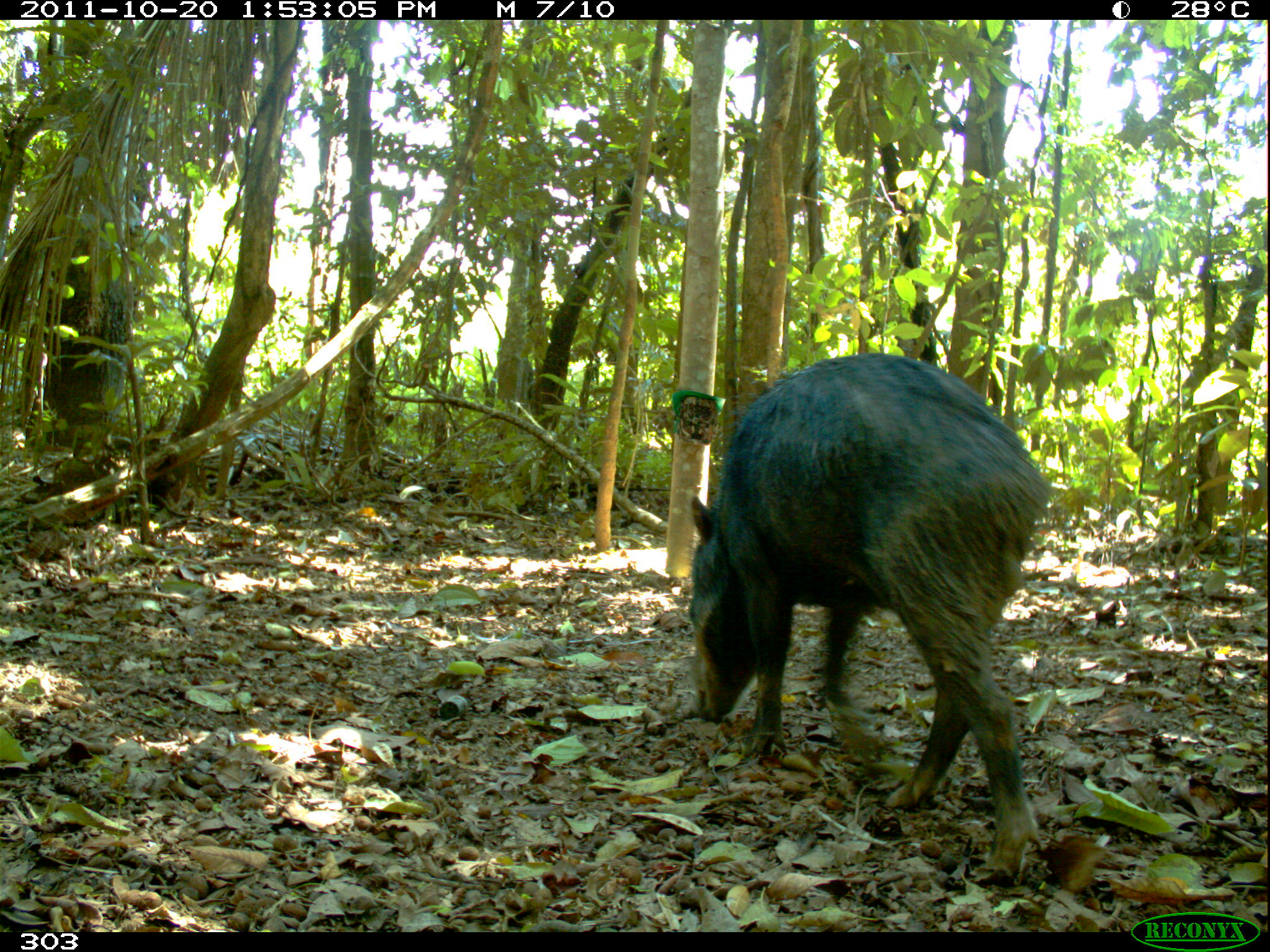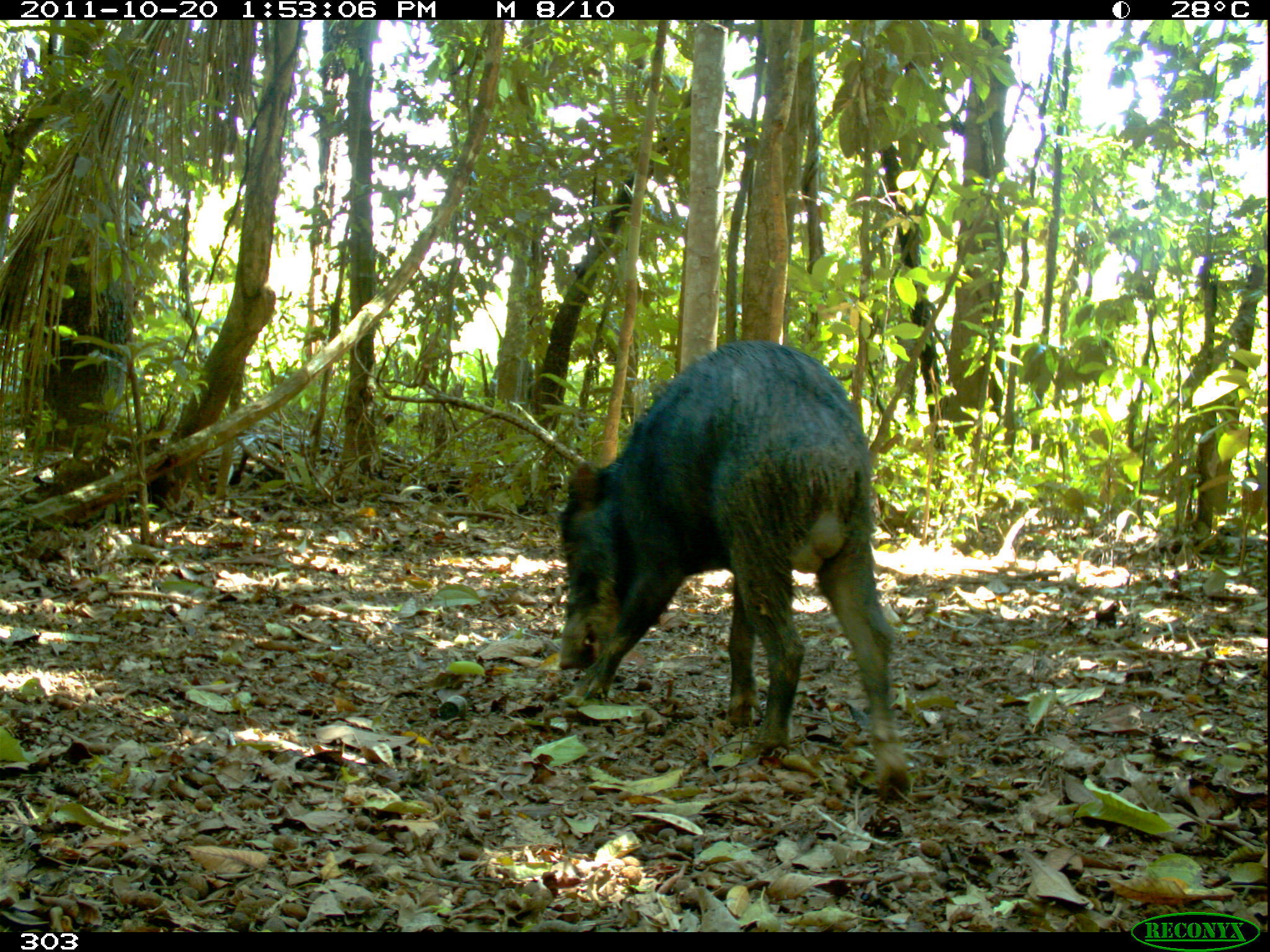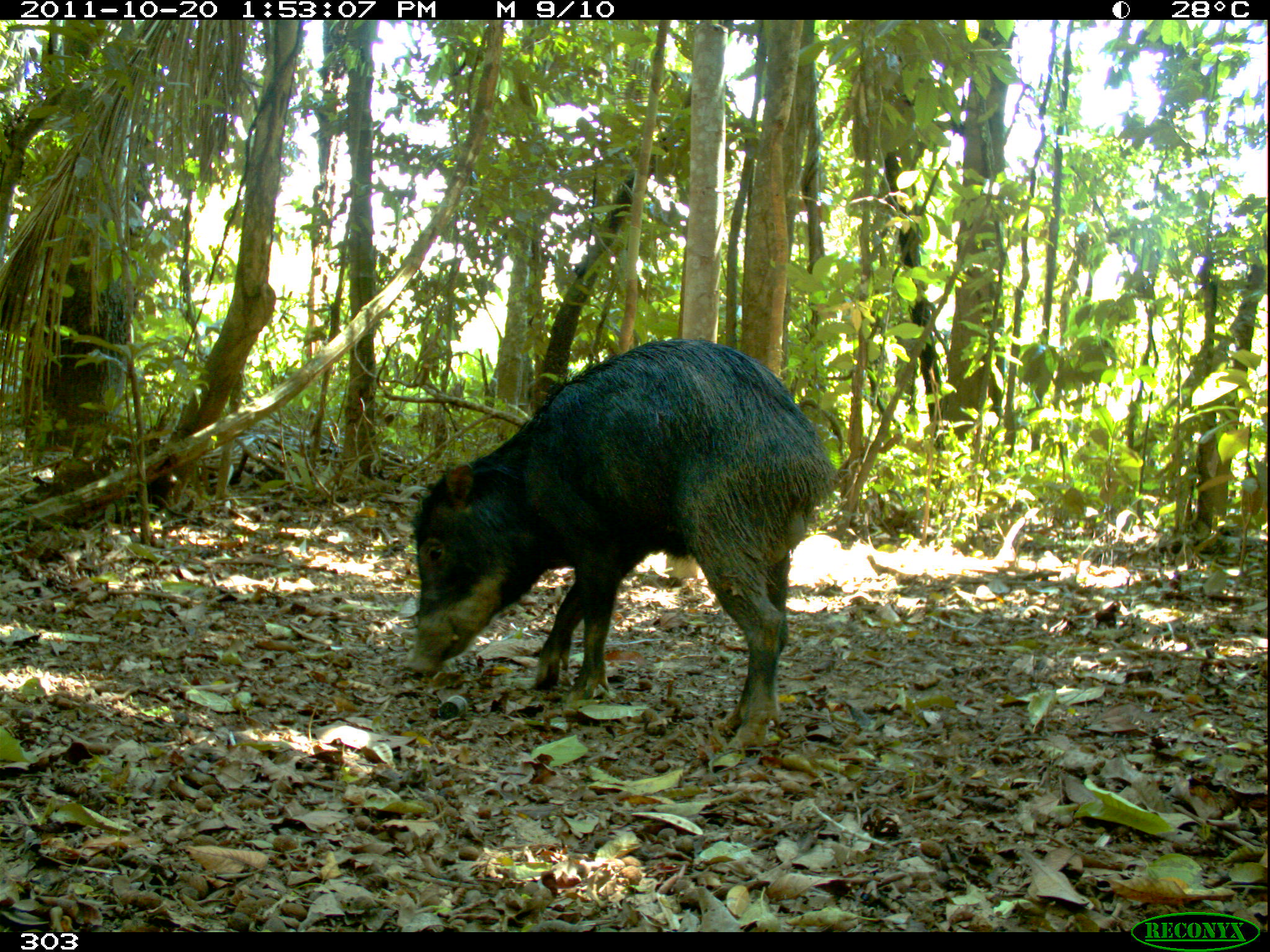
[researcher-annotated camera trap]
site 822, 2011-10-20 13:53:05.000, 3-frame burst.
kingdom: Animalia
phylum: Chordata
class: Mammalia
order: Artiodactyla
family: Tayassuidae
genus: Tayassu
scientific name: Tayassu pecari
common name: white-lipped peccary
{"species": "Tayassu pecari (white-lipped peccary)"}